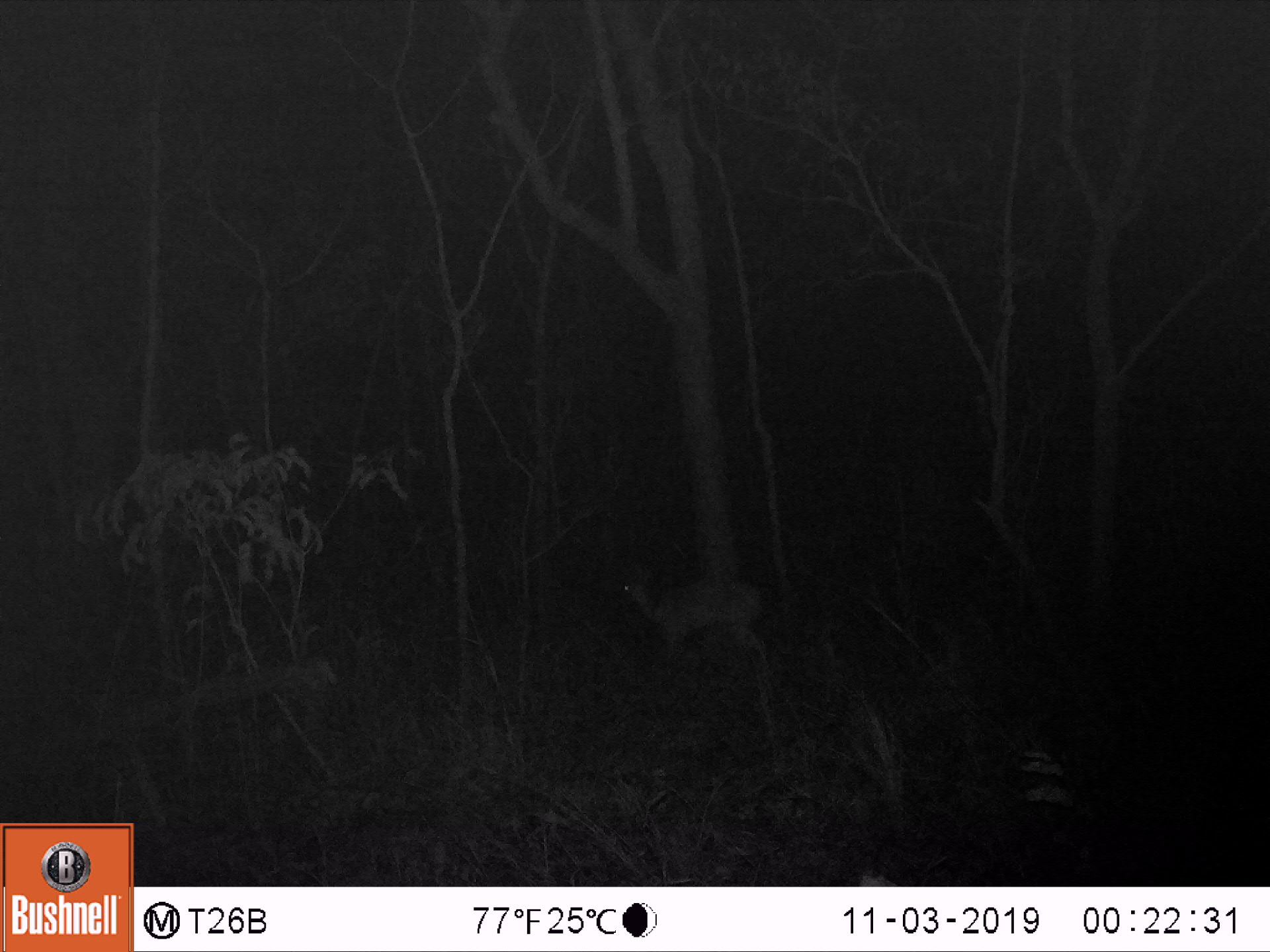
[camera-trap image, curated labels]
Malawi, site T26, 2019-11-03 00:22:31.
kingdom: Animalia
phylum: Chordata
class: Mammalia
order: Artiodactyla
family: Bovidae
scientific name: Antilopinae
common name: small antelope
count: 1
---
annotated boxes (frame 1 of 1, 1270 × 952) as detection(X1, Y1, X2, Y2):
small antelope: detection(603, 553, 789, 691)